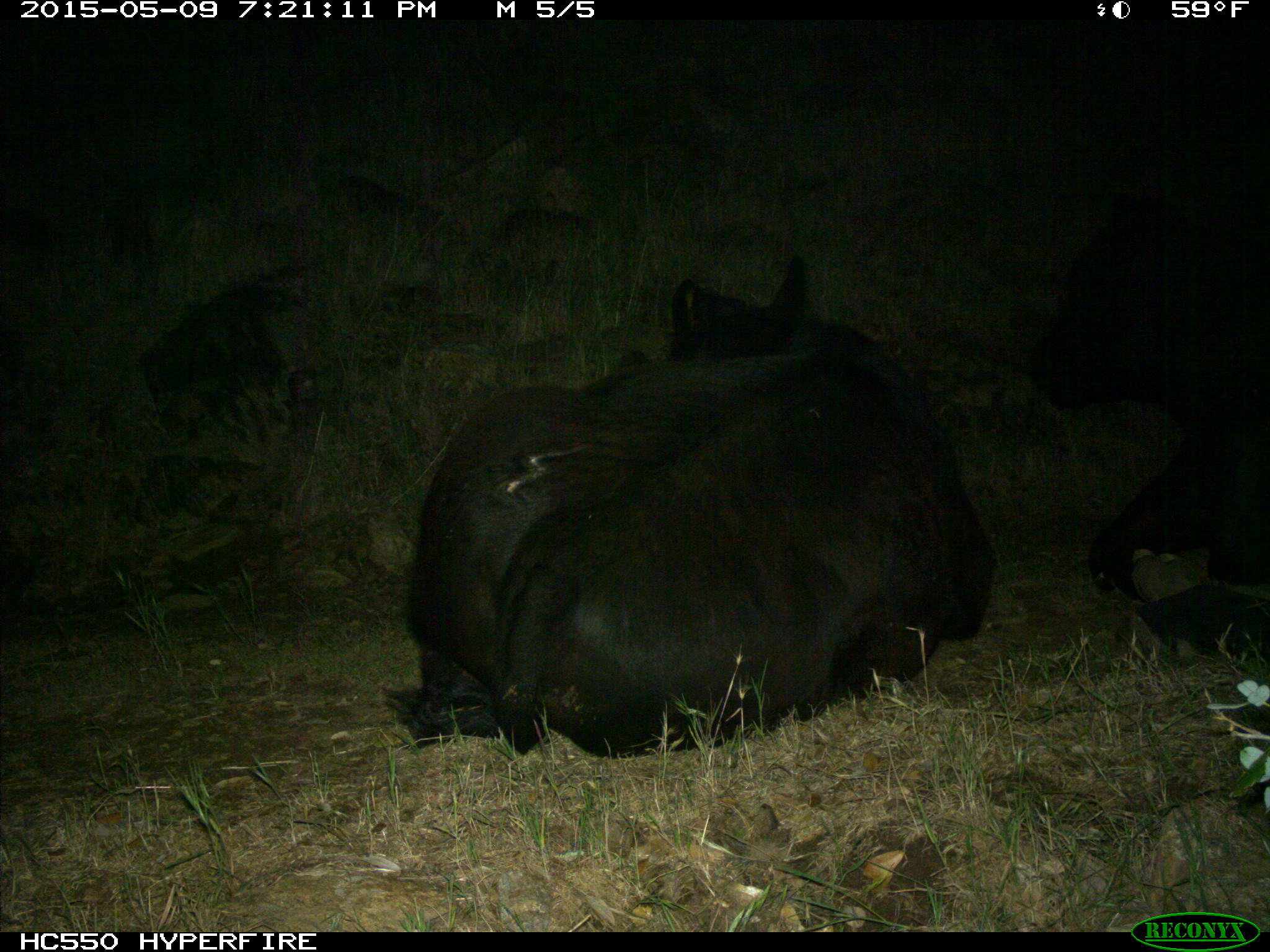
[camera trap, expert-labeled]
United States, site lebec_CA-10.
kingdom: Animalia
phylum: Chordata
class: Mammalia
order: Artiodactyla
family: Bovidae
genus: Bos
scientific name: Bos taurus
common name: domestic cow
Bos taurus (domestic cow).